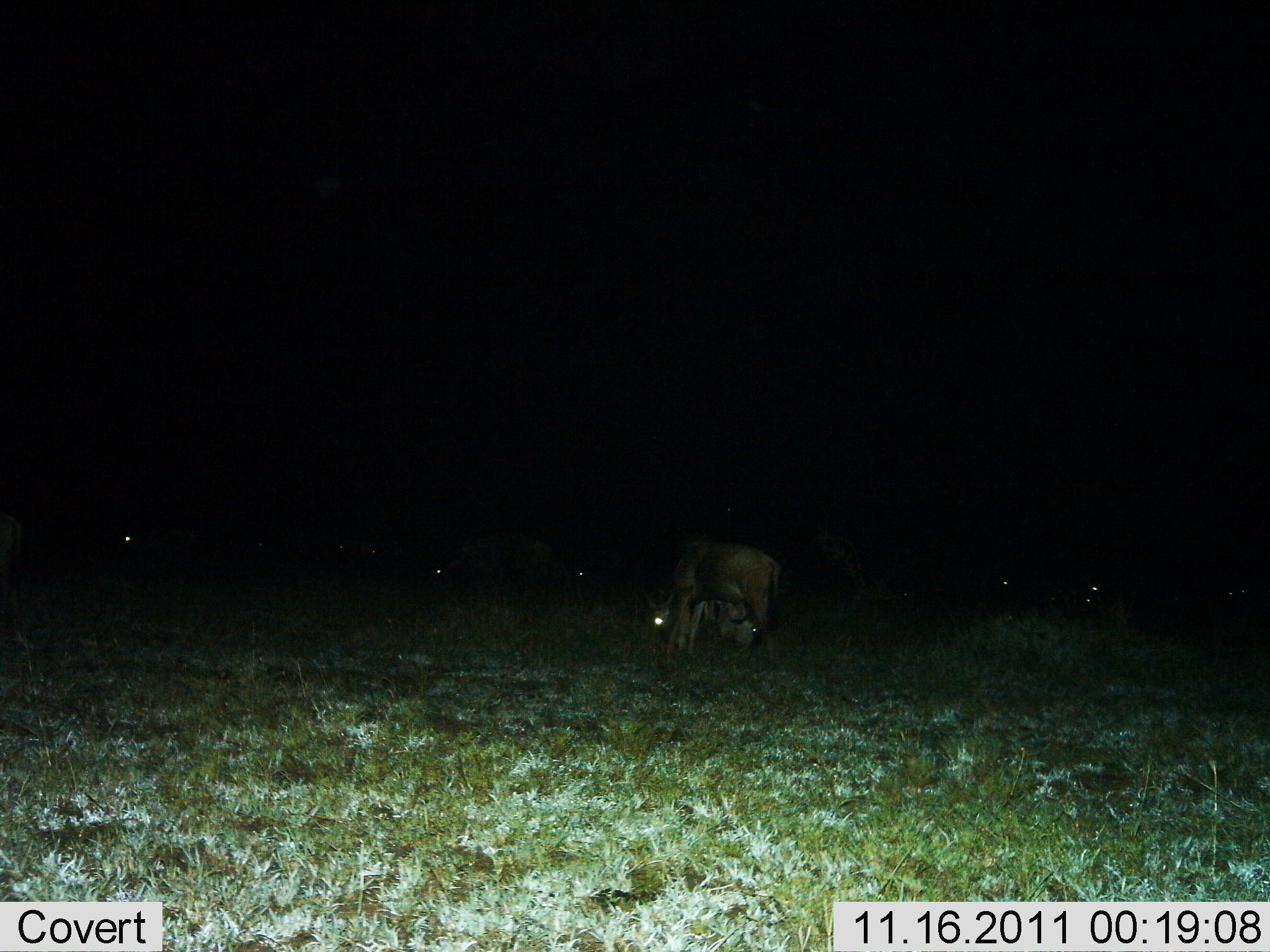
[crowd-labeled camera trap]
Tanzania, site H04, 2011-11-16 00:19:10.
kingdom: Animalia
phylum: Chordata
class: Mammalia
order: Artiodactyla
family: Bovidae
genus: Connochaetes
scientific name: Connochaetes taurinus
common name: blue wildebeest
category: wildebeest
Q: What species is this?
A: Wildebeest (blue wildebeest) (Connochaetes taurinus).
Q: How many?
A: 7.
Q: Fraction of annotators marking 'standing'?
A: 40%.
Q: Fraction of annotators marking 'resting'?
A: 20%.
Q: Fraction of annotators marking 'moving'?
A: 0%.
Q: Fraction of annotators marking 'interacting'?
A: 0%.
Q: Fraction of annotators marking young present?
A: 0%.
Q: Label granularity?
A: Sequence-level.